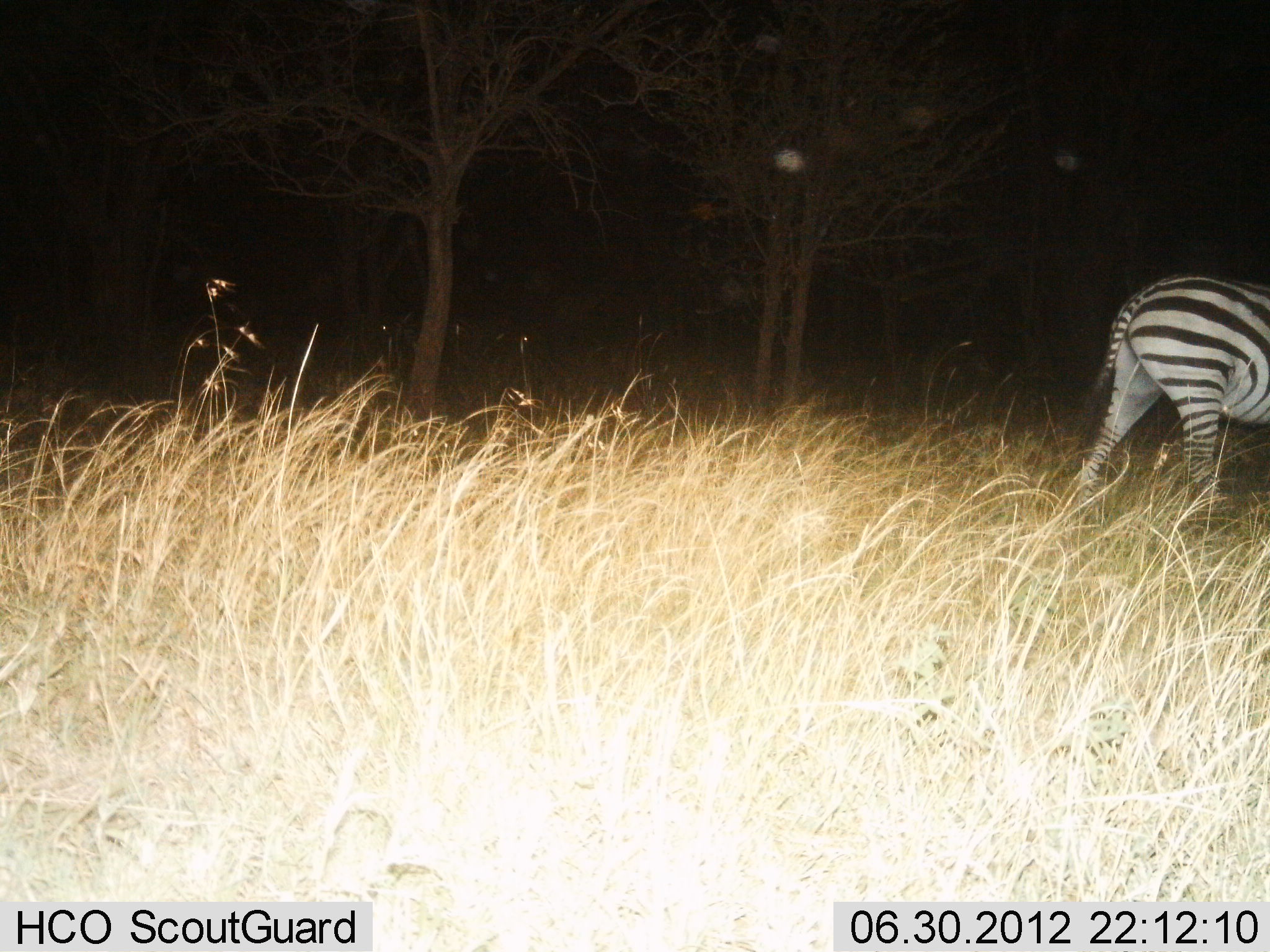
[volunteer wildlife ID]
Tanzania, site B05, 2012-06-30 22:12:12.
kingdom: Animalia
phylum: Chordata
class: Mammalia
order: Perissodactyla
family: Equidae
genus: Equus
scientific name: Equus quagga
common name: plains zebra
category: zebra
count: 1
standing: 30%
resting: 0%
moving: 80%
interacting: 0%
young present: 0%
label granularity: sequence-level